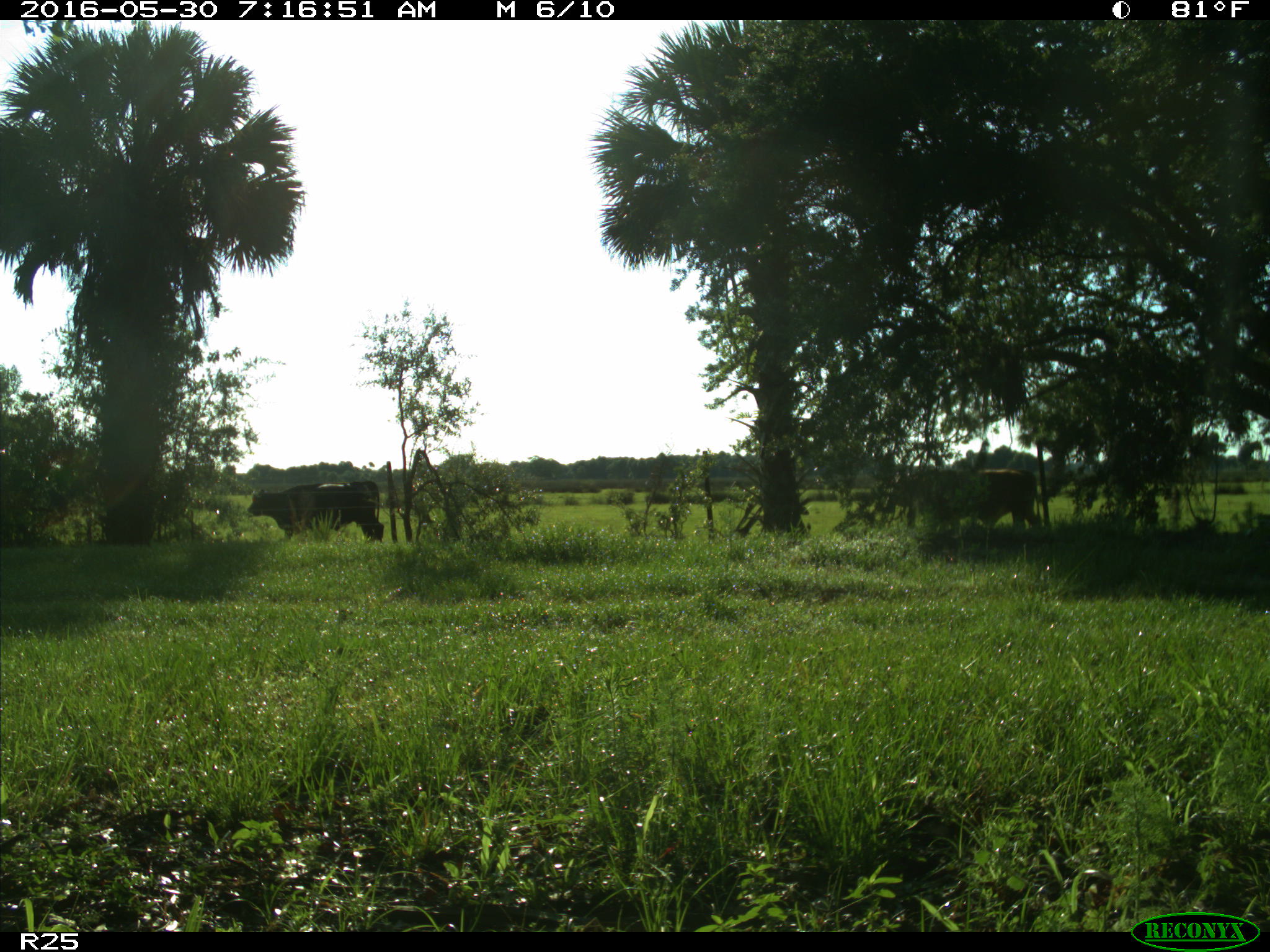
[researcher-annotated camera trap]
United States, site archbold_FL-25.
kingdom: Animalia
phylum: Chordata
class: Mammalia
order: Artiodactyla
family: Bovidae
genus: Bos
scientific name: Bos taurus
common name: domestic cow